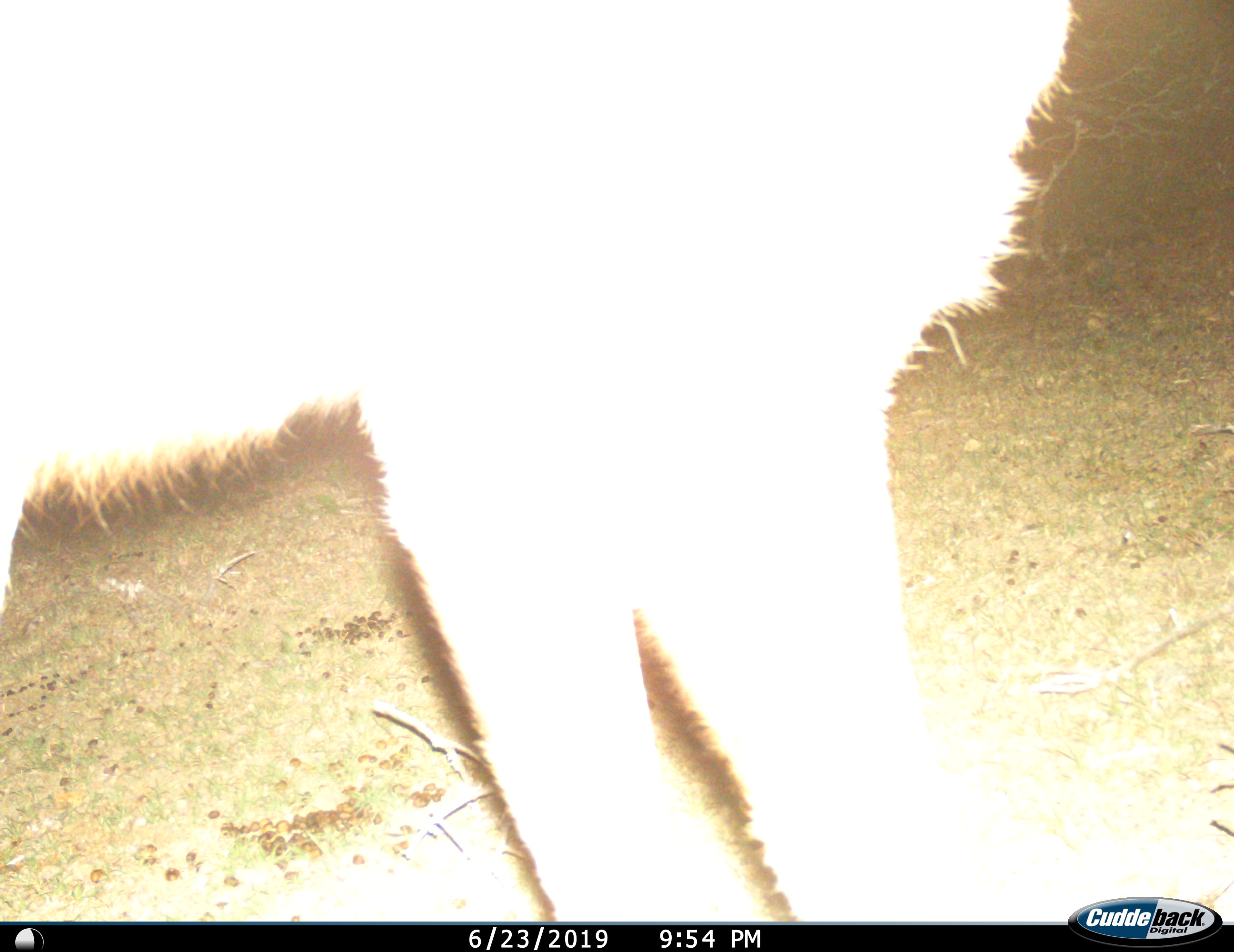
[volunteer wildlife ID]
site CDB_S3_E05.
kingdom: Animalia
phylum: Chordata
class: Mammalia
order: Artiodactyla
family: Bovidae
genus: Tragelaphus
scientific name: Tragelaphus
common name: kudu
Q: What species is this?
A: Kudu (Tragelaphus).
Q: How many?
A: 1.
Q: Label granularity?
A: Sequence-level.